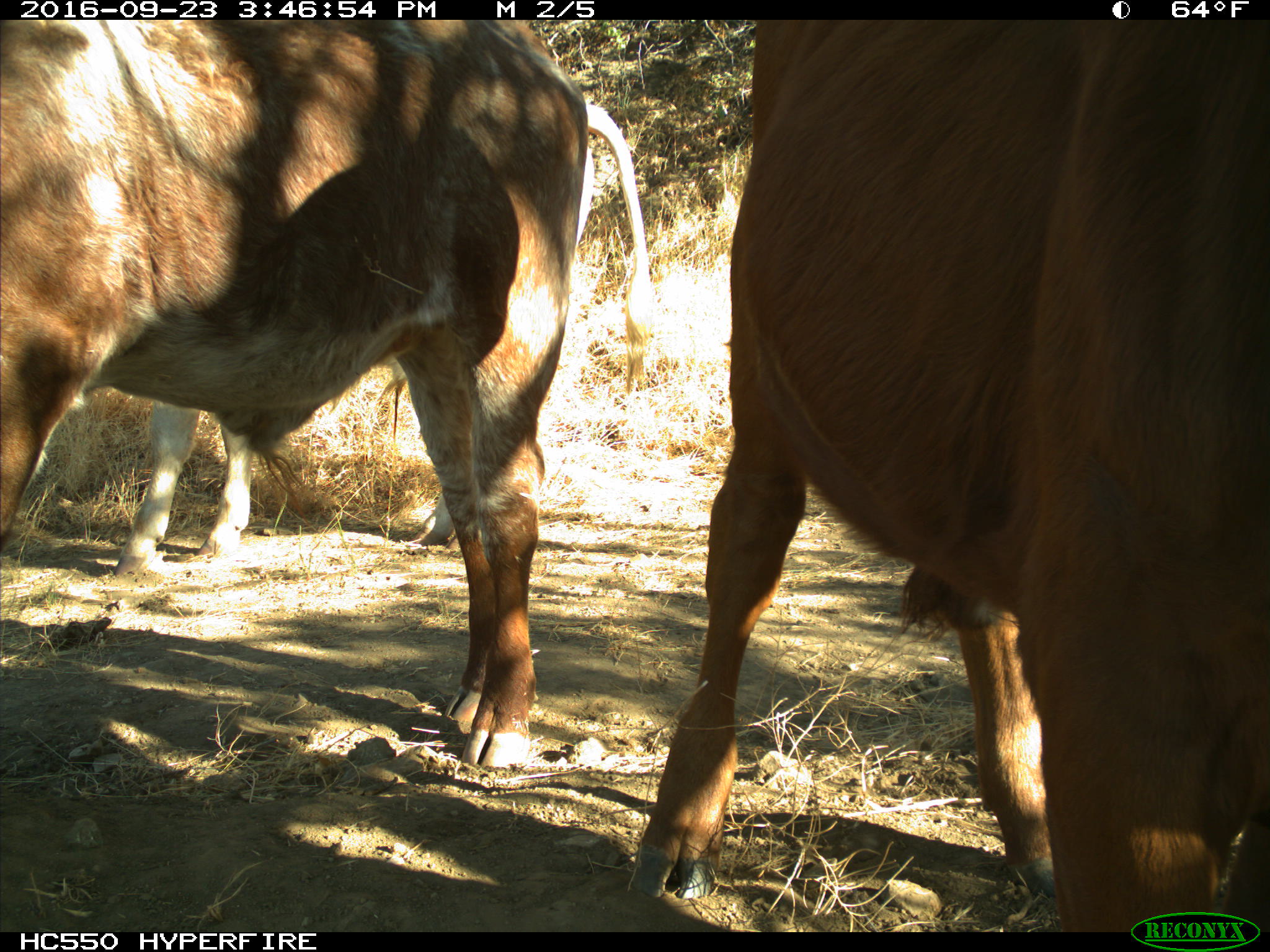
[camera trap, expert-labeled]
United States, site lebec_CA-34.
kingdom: Animalia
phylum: Chordata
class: Mammalia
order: Artiodactyla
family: Bovidae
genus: Bos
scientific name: Bos taurus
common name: domestic cow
Bos taurus (domestic cow).